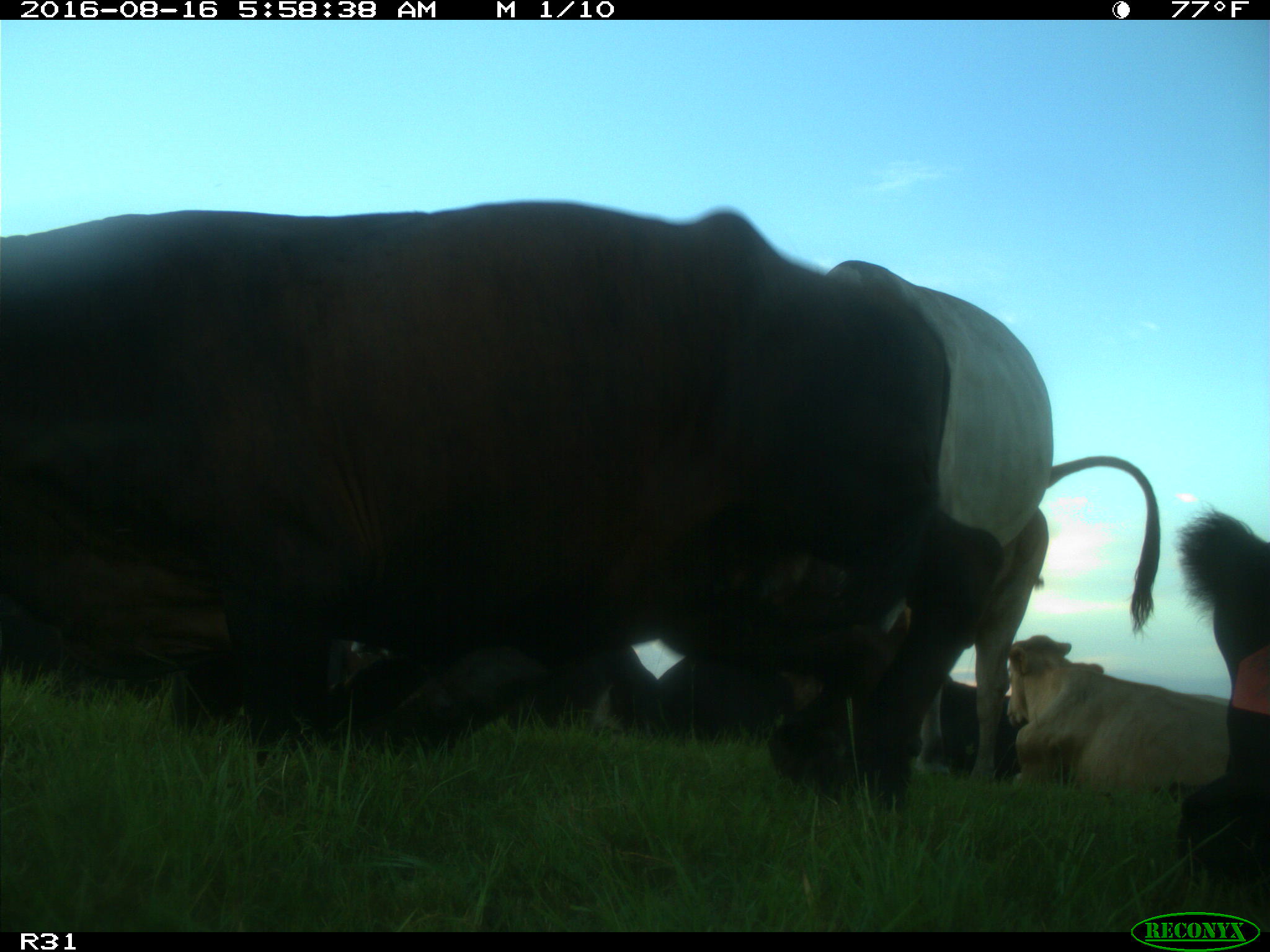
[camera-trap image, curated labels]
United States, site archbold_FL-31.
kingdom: Animalia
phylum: Chordata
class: Mammalia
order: Artiodactyla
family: Bovidae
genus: Bos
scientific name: Bos taurus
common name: domestic cow